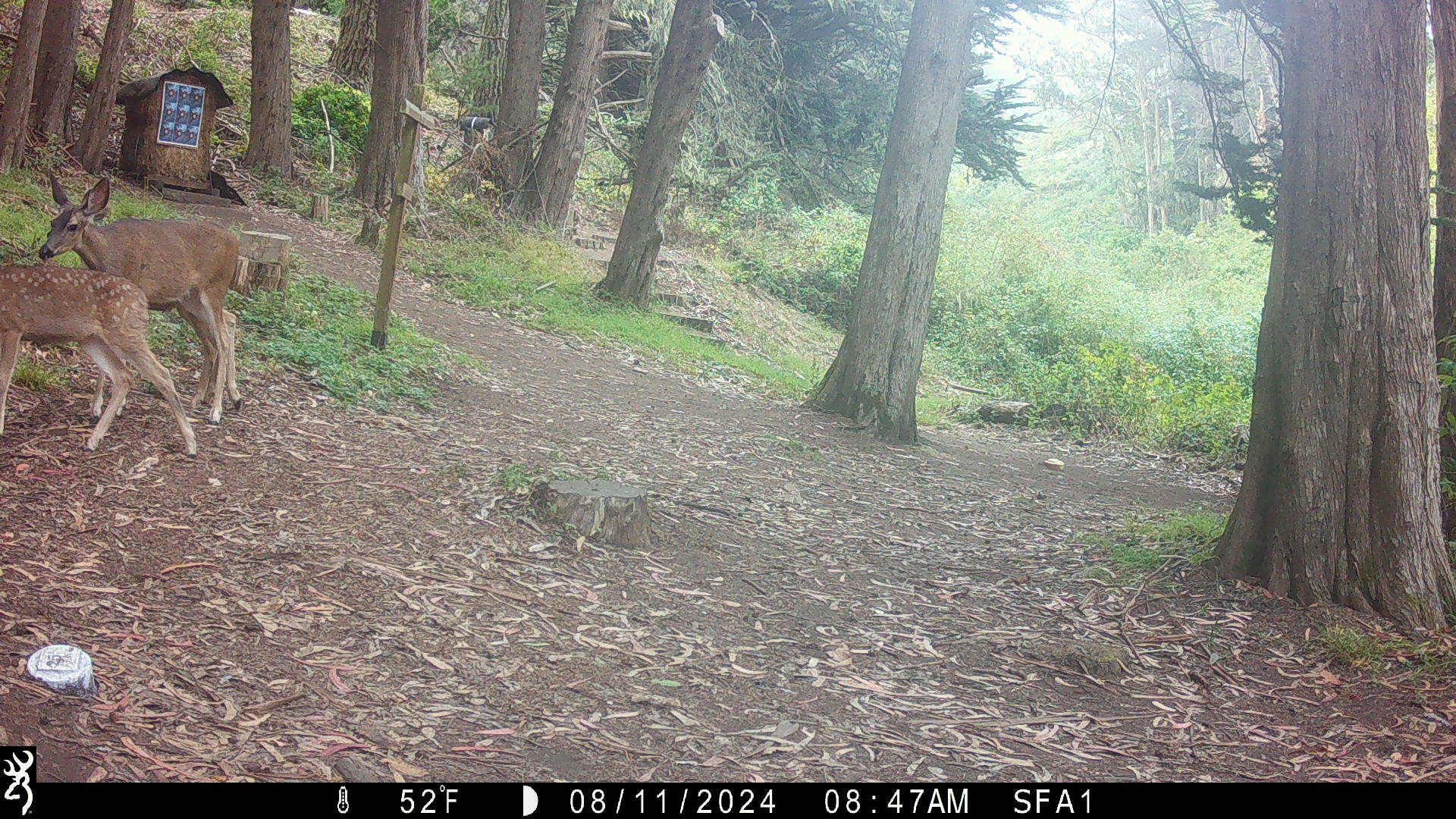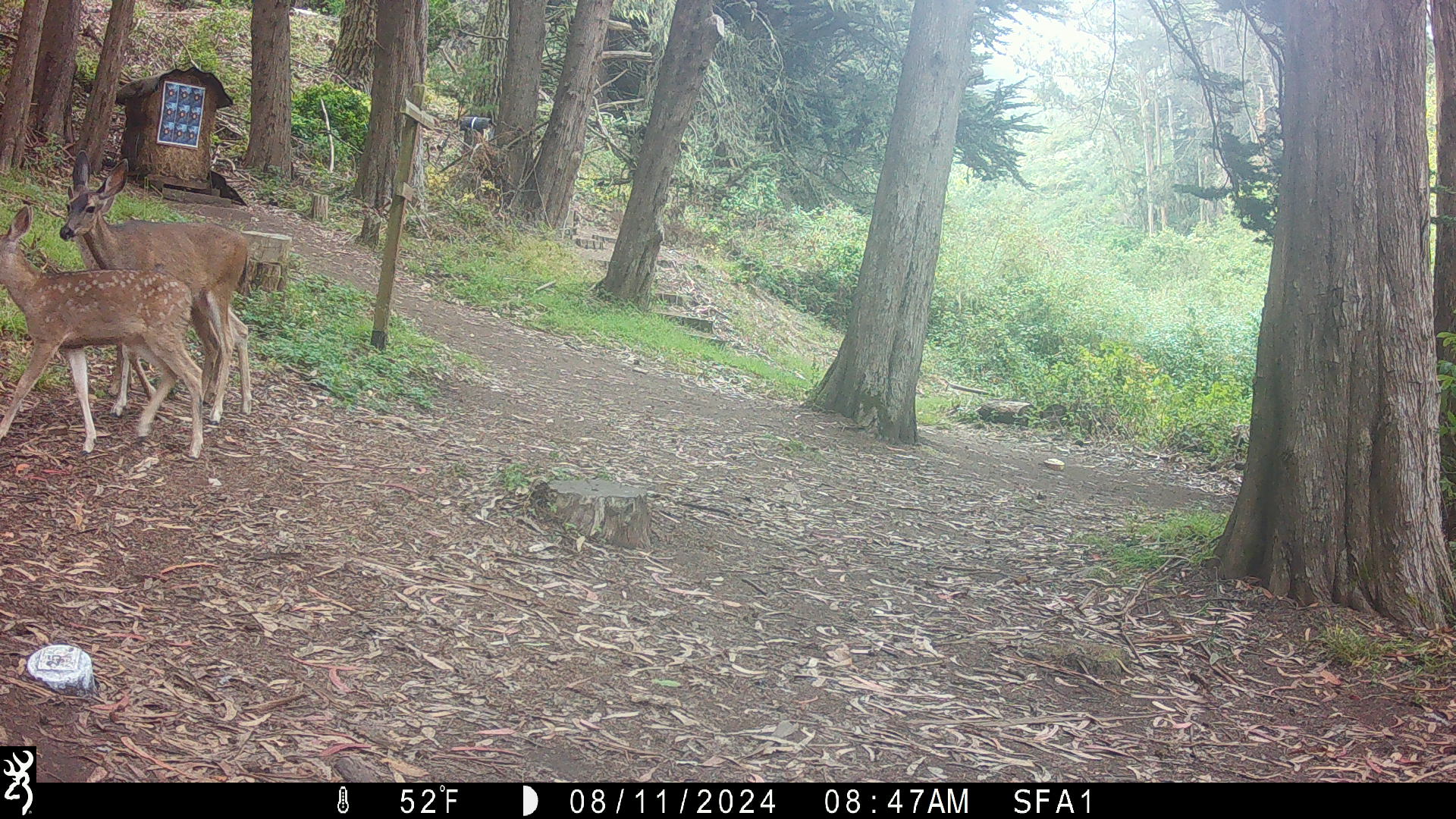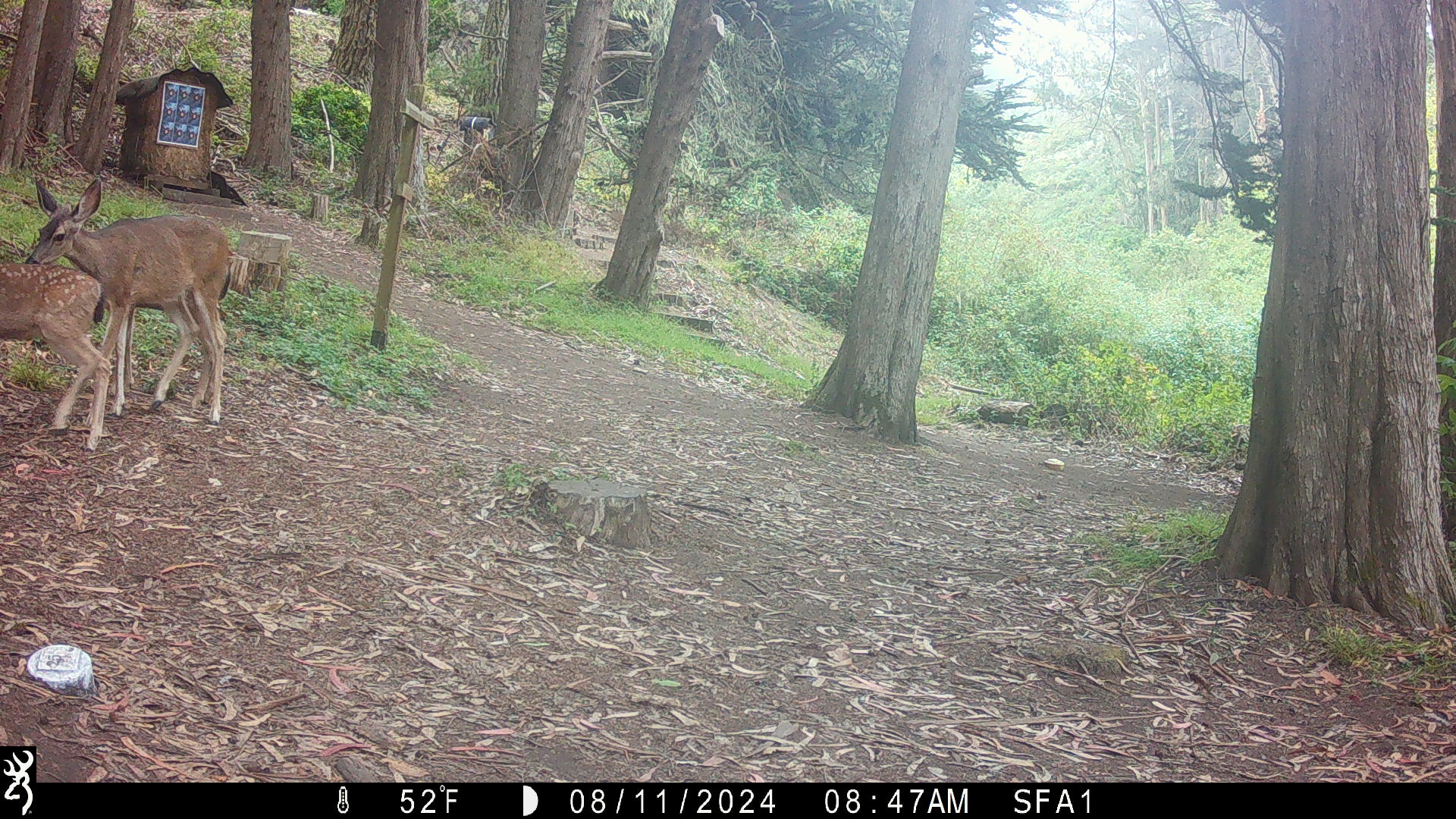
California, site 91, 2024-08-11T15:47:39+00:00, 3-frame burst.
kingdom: Animalia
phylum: Chordata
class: Mammalia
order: Artiodactyla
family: Cervidae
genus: Odocoileus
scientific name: Odocoileus hemionus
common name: mule deer